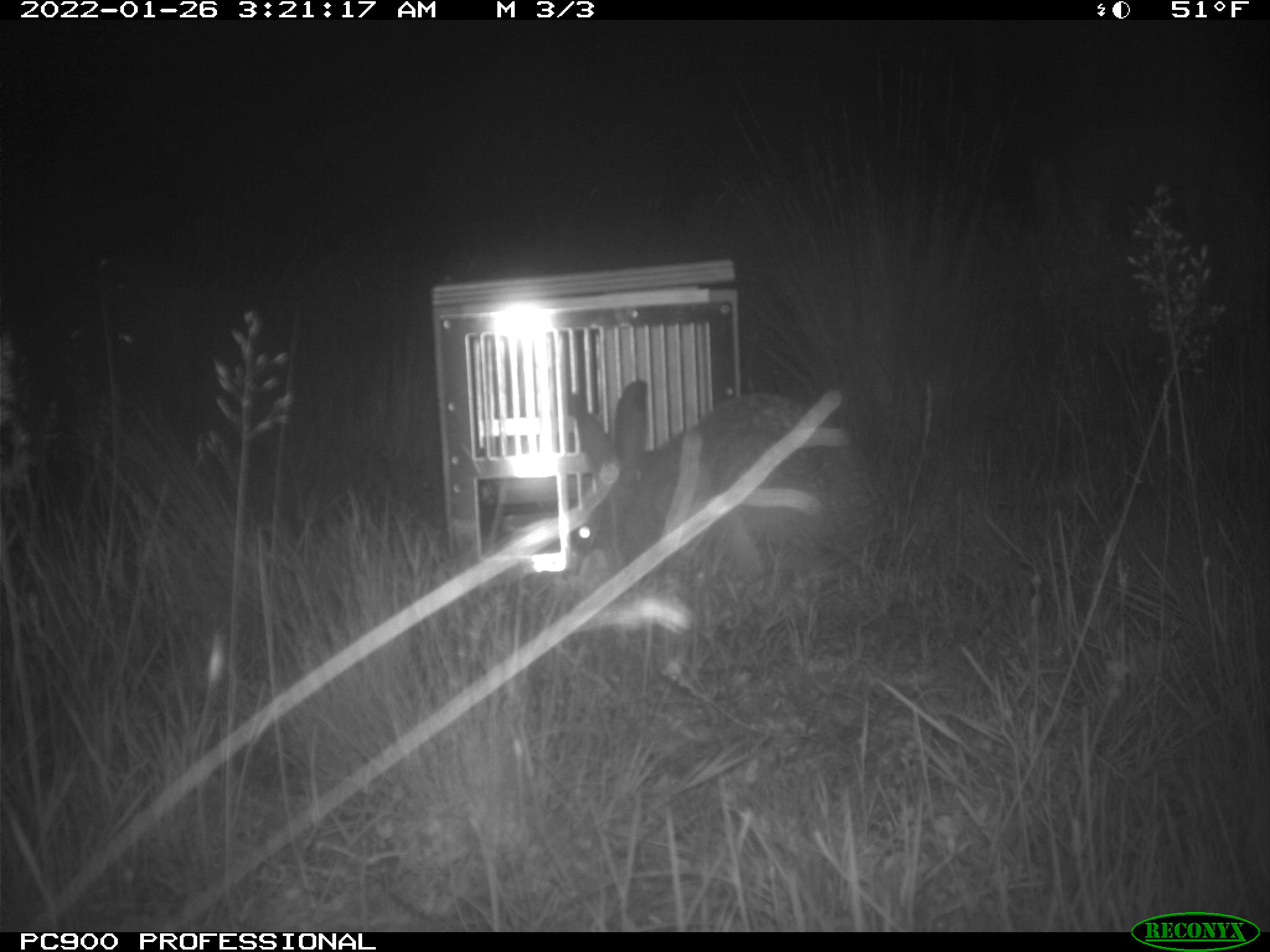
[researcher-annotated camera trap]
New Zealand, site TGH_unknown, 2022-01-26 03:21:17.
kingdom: Animalia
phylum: Chordata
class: Mammalia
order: Lagomorpha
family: Leporidae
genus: Lepus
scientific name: Lepus europaeus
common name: brown hare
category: hare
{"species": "hare (brown hare) (Lepus europaeus)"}